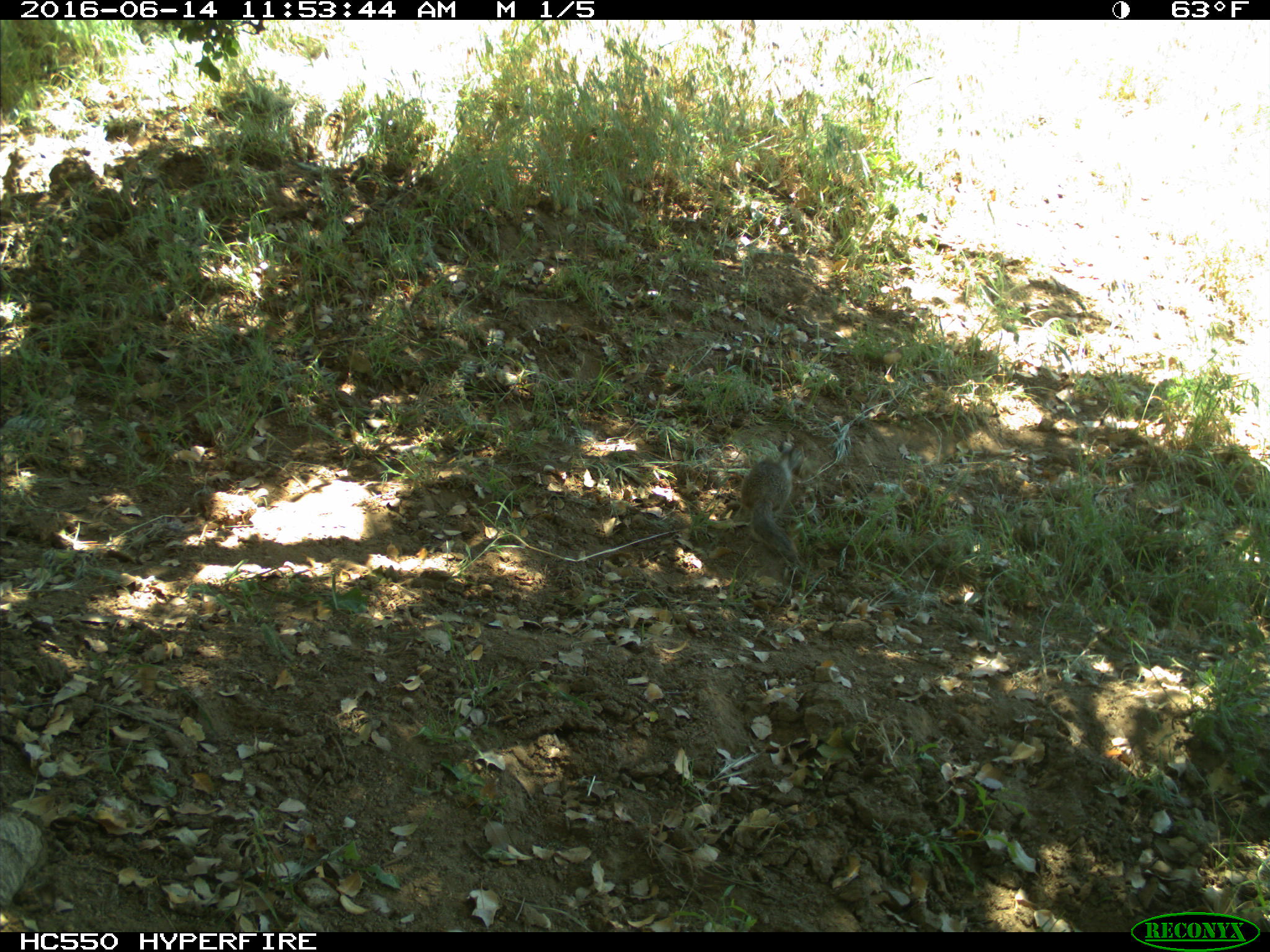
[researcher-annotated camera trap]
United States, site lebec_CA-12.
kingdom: Animalia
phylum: Chordata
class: Mammalia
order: Rodentia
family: Sciuridae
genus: Otospermophilus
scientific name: Otospermophilus beecheyi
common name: california ground squirrel